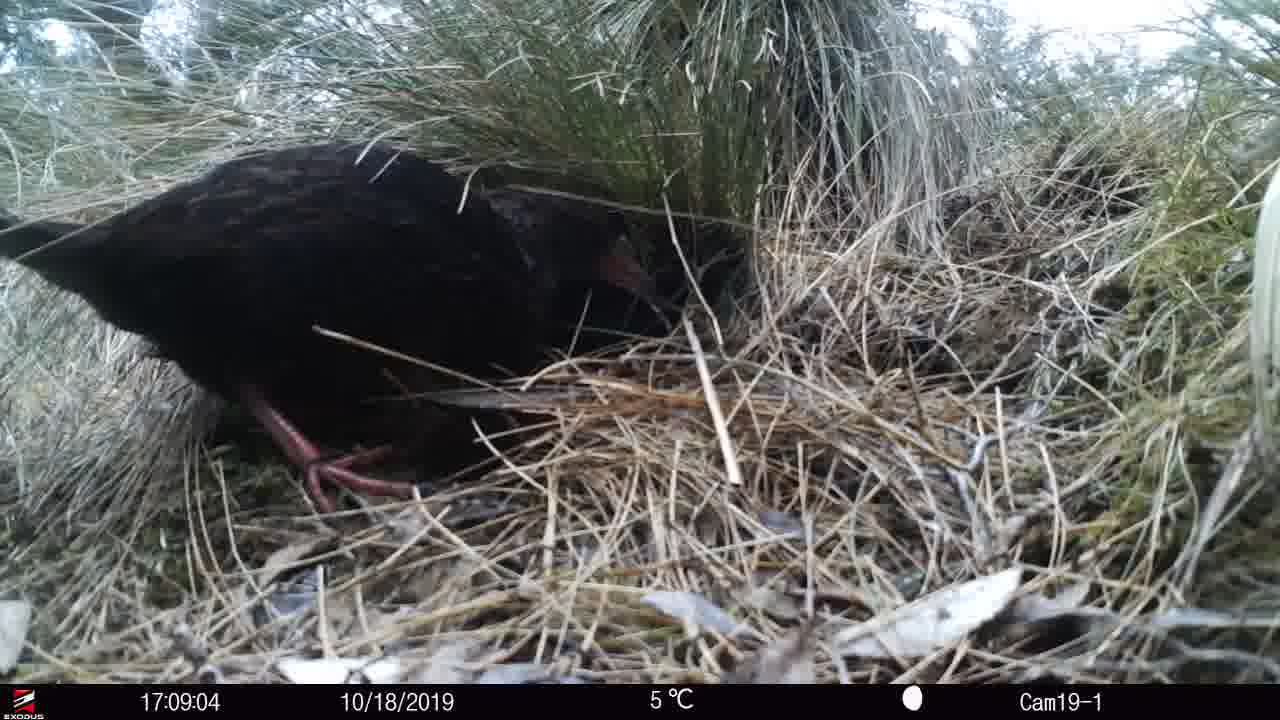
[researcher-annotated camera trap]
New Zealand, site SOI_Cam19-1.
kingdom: Animalia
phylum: Chordata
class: Aves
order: Gruiformes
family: Rallidae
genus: Gallirallus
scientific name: Gallirallus australis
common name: weka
Weka (Gallirallus australis).